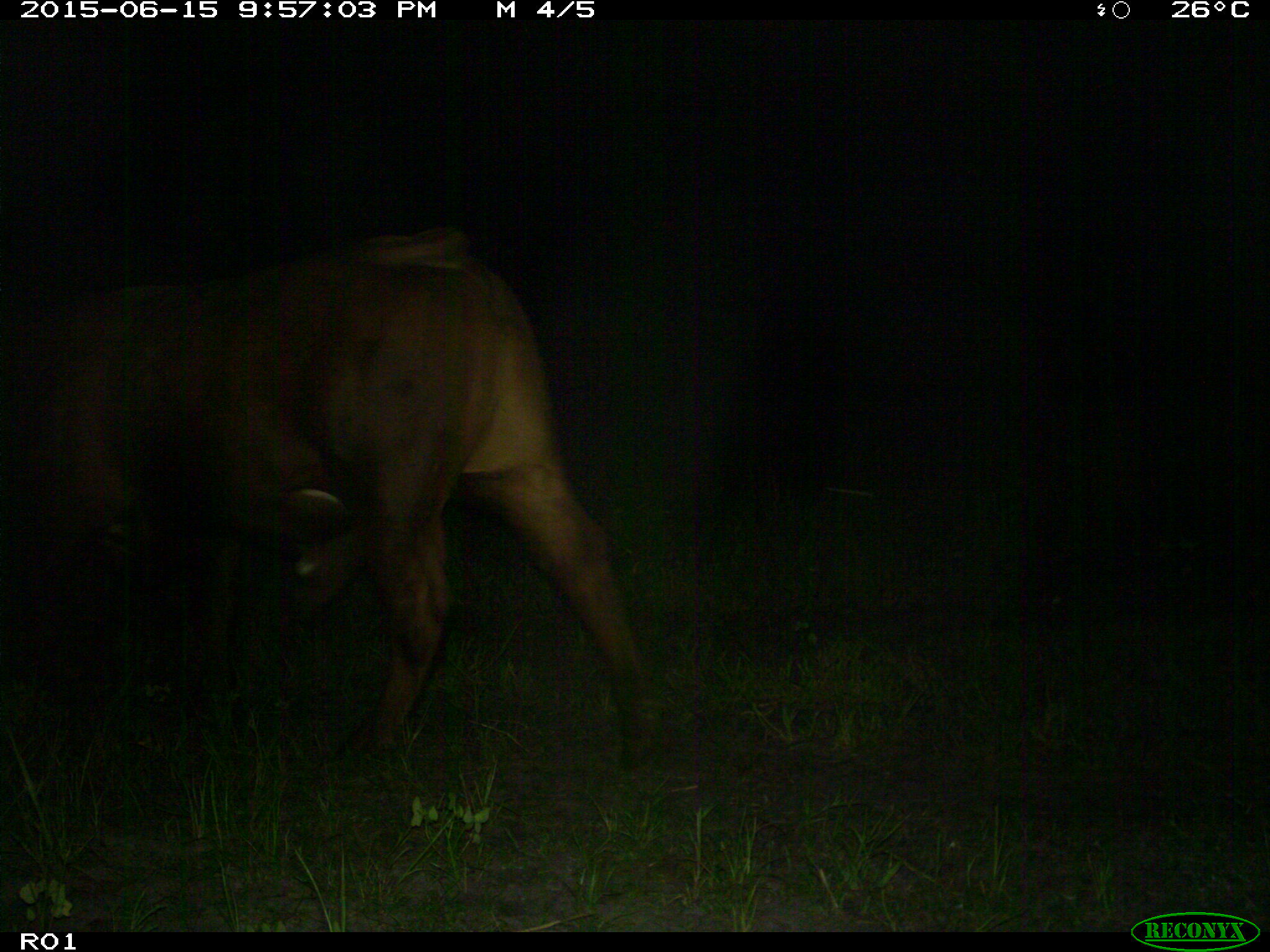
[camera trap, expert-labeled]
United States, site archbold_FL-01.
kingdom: Animalia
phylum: Chordata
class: Mammalia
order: Artiodactyla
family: Bovidae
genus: Bos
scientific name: Bos taurus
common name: domestic cow